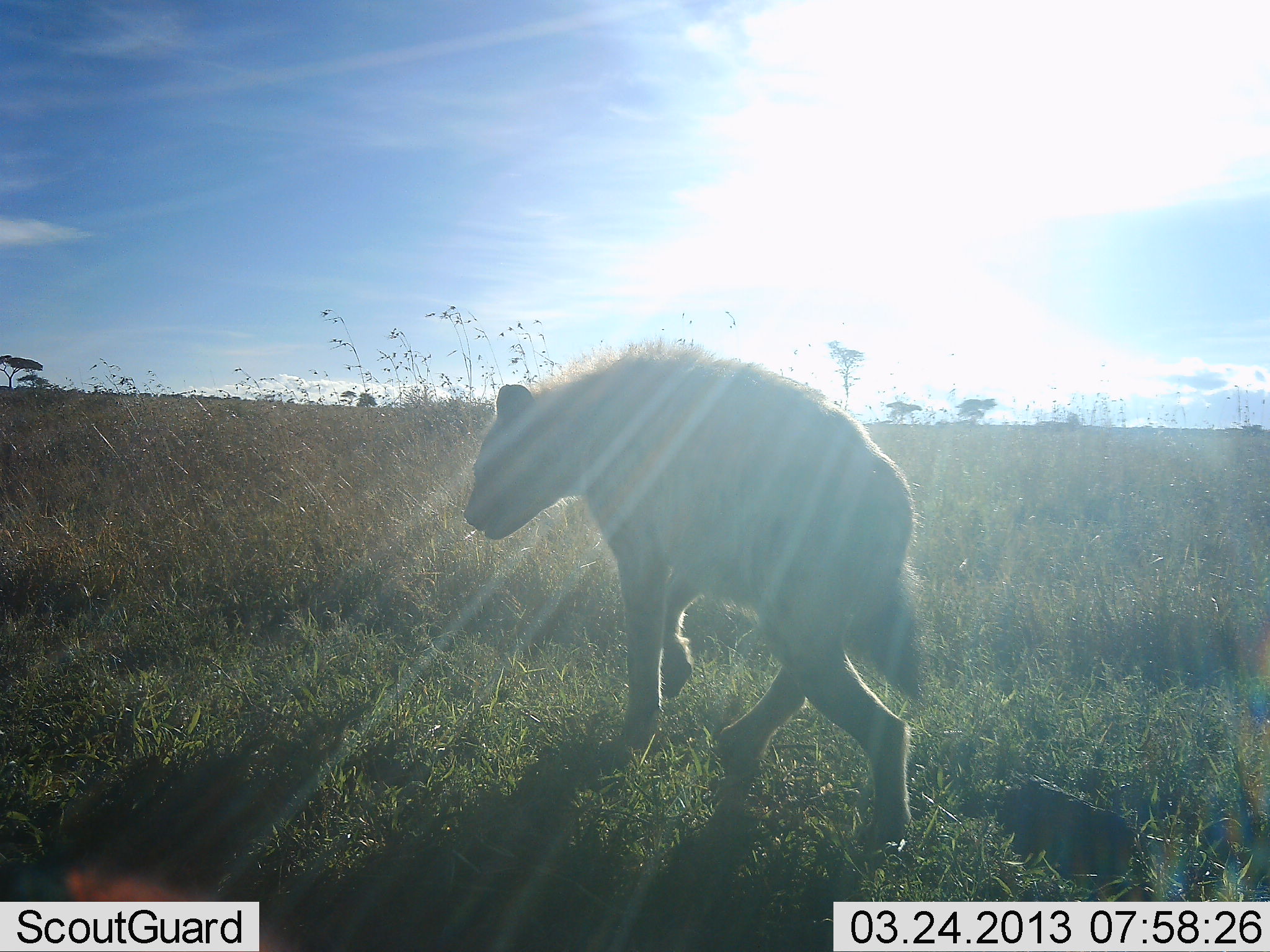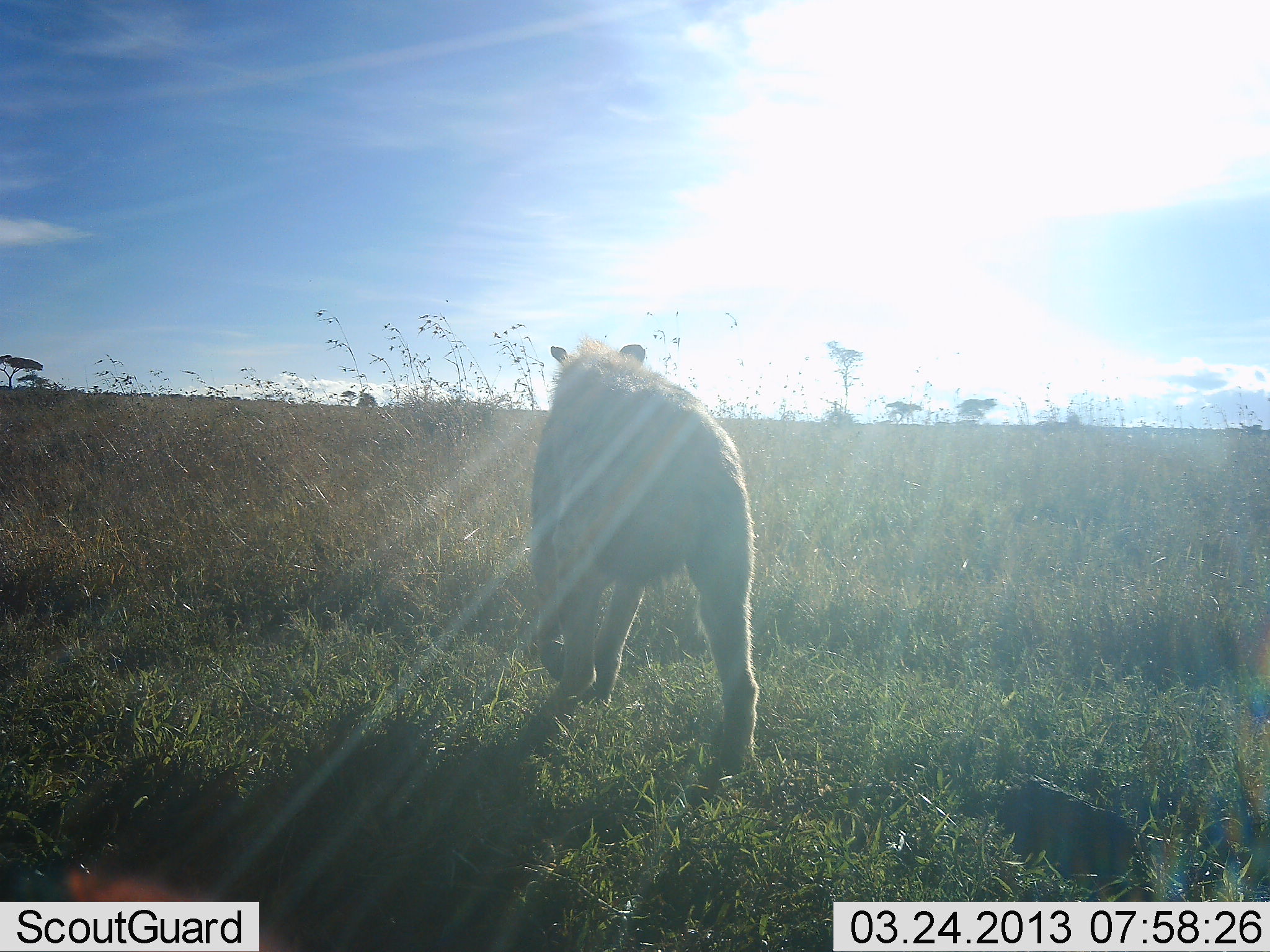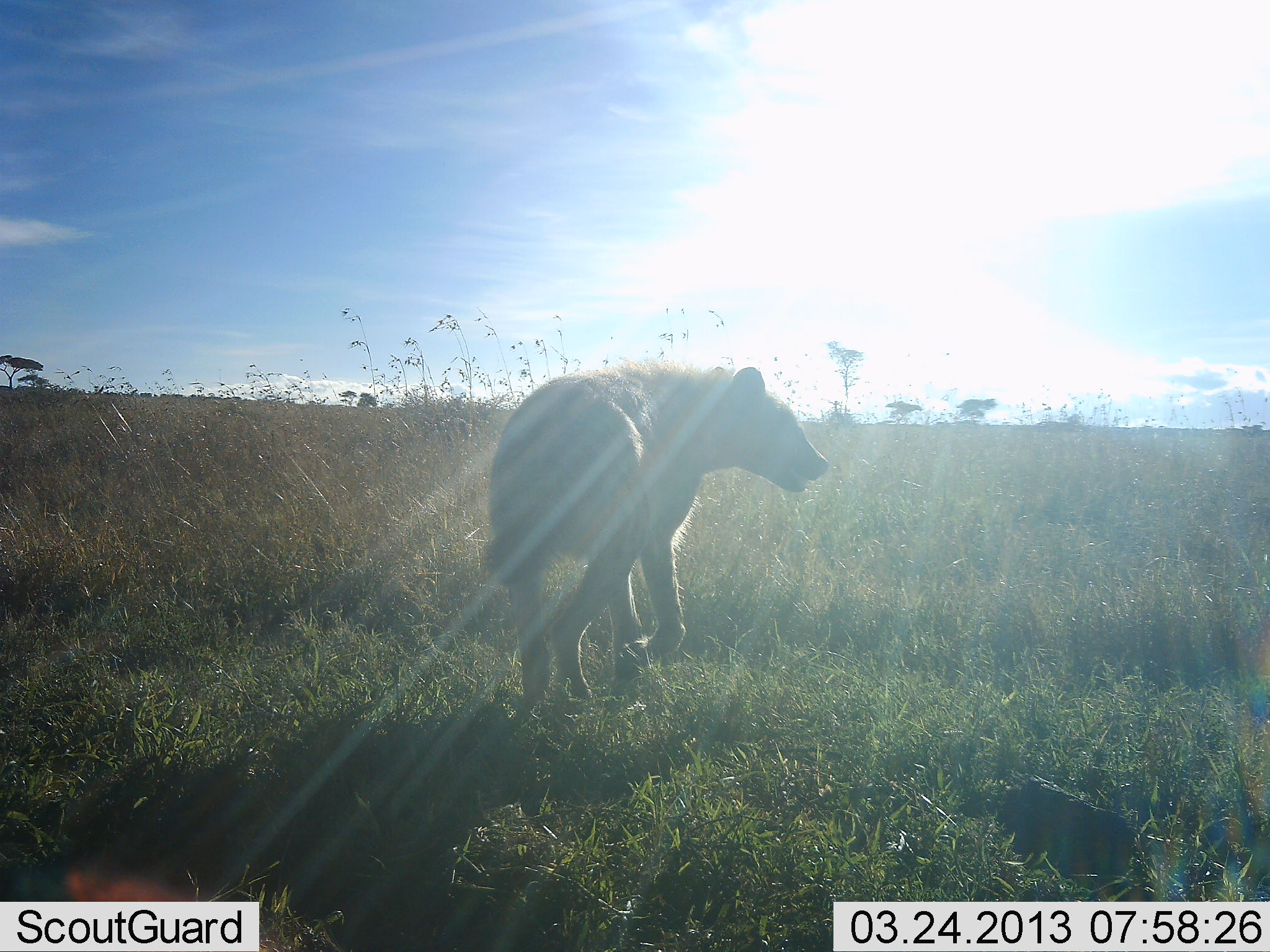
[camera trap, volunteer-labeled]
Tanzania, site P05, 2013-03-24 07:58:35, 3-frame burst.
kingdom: Animalia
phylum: Chordata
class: Mammalia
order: Carnivora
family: Hyaenidae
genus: Crocuta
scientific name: Crocuta crocuta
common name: spotted hyena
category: hyenaspotted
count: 1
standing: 0%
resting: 0%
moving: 100%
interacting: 0%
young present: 0%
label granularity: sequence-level